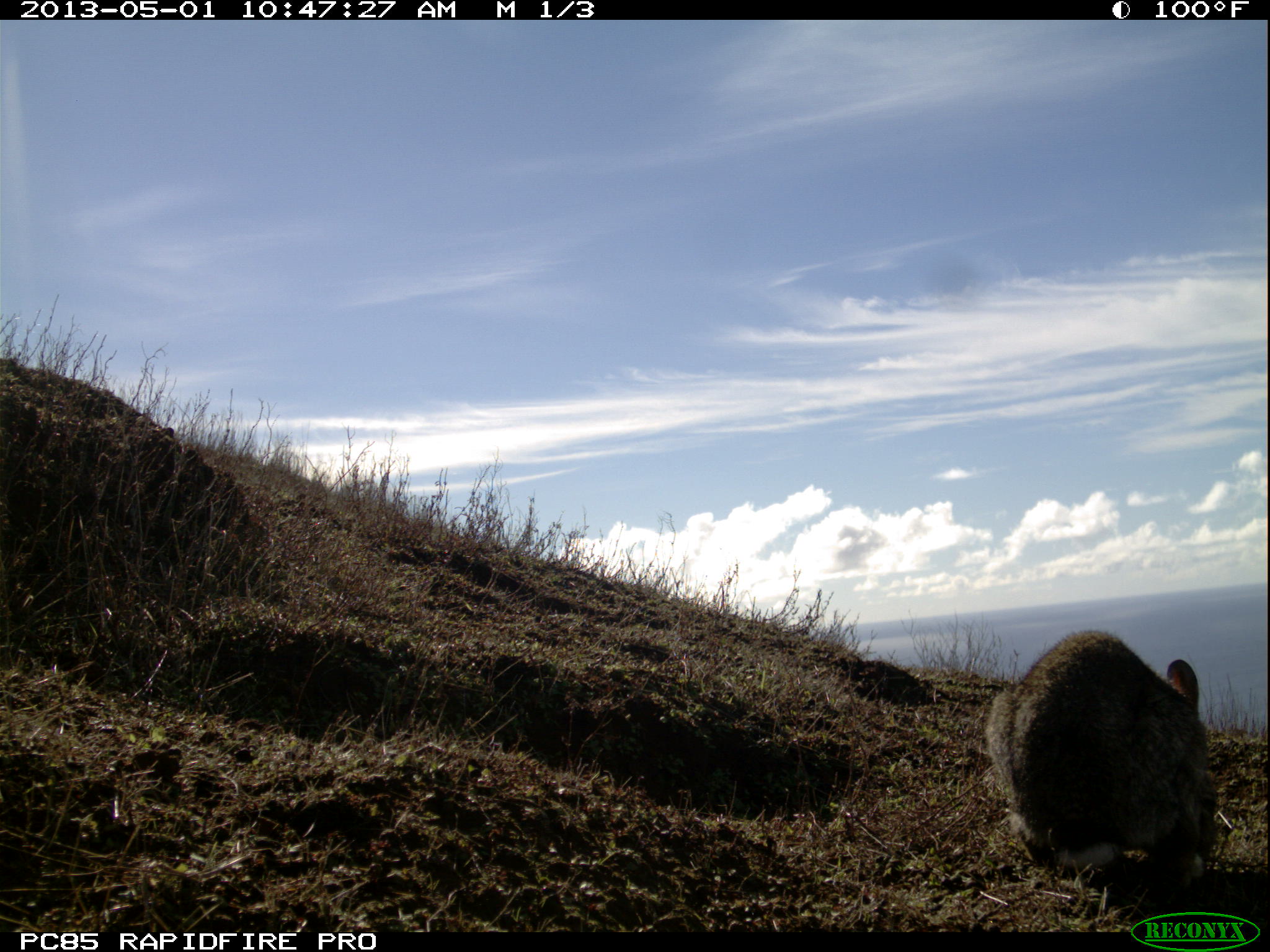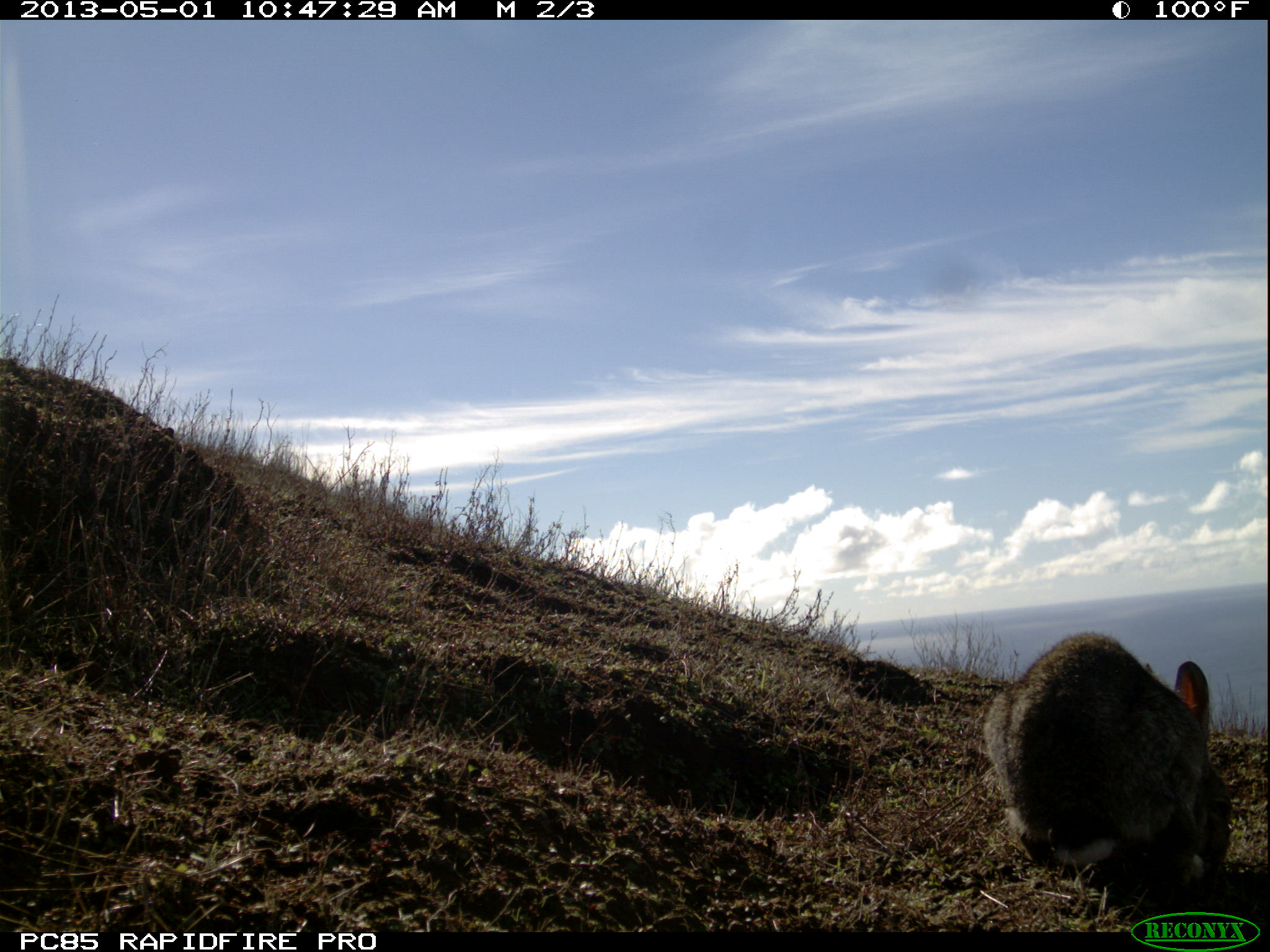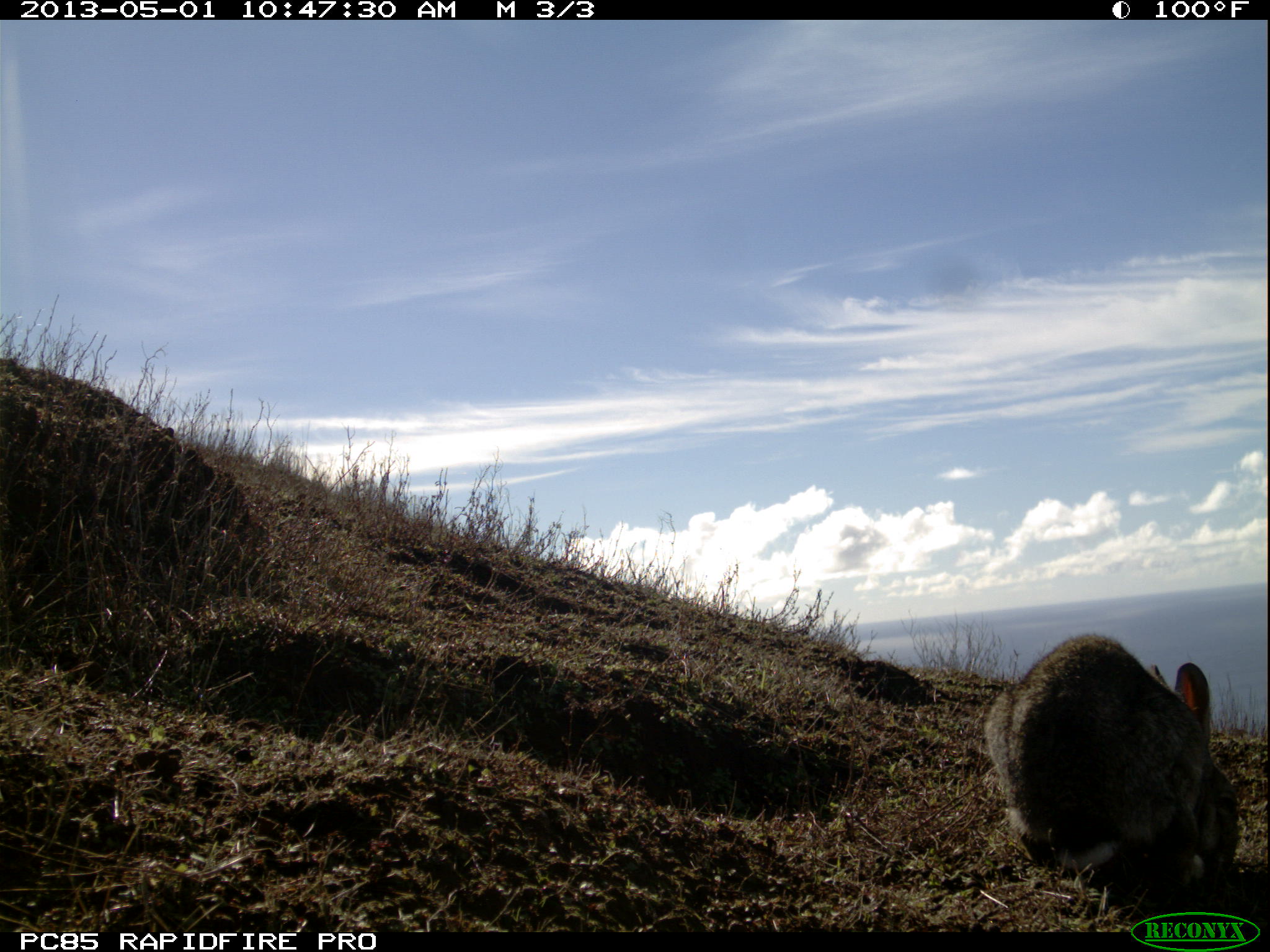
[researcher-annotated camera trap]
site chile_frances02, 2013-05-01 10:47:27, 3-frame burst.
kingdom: Animalia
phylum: Chordata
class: Mammalia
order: Lagomorpha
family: Leporidae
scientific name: Leporidae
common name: rabbits and hares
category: rabbit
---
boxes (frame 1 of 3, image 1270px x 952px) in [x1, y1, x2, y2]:
rabbit: [981, 629, 1214, 911]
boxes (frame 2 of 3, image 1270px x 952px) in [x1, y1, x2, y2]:
rabbit: [979, 632, 1236, 915]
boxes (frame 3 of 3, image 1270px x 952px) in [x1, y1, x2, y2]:
rabbit: [981, 633, 1243, 887]